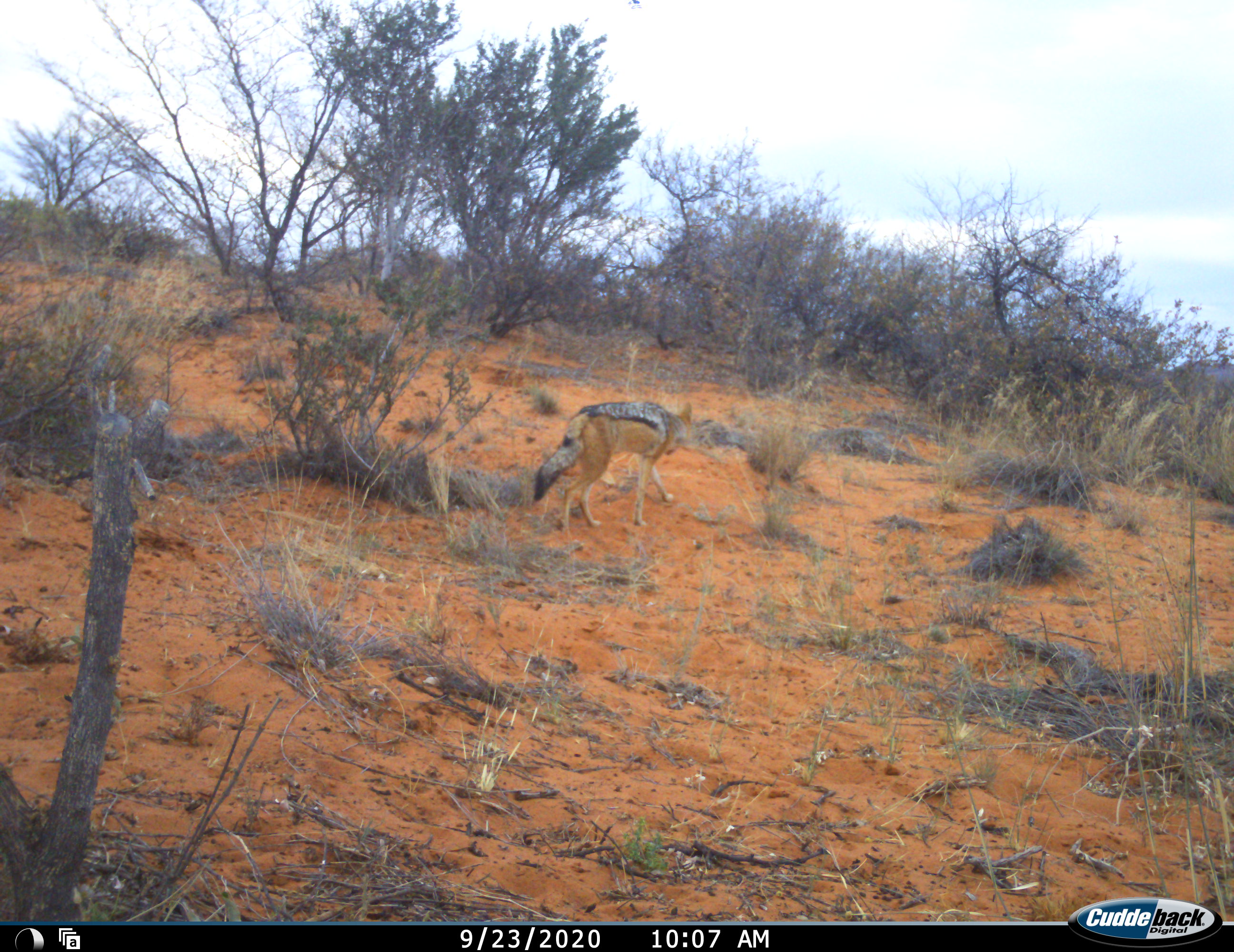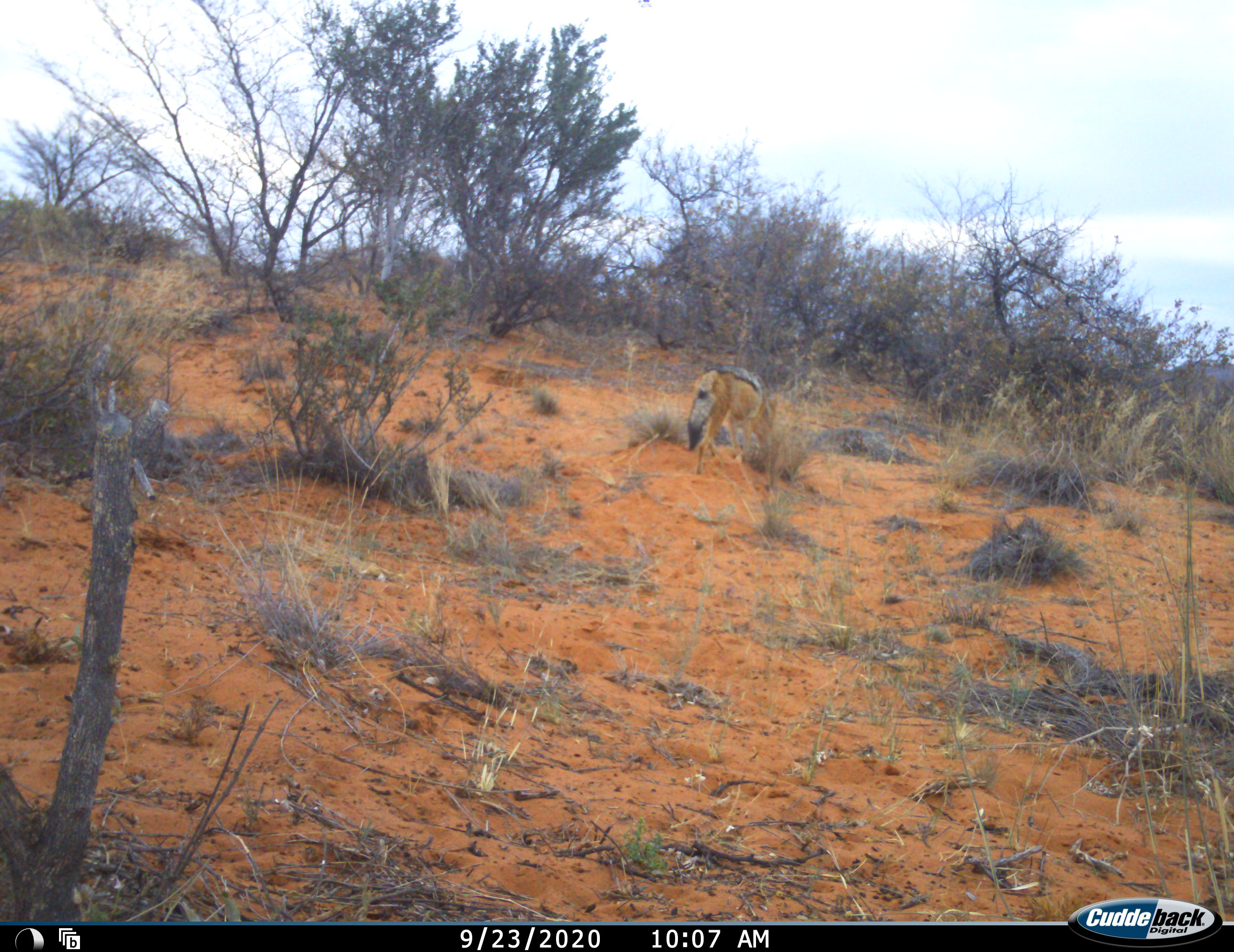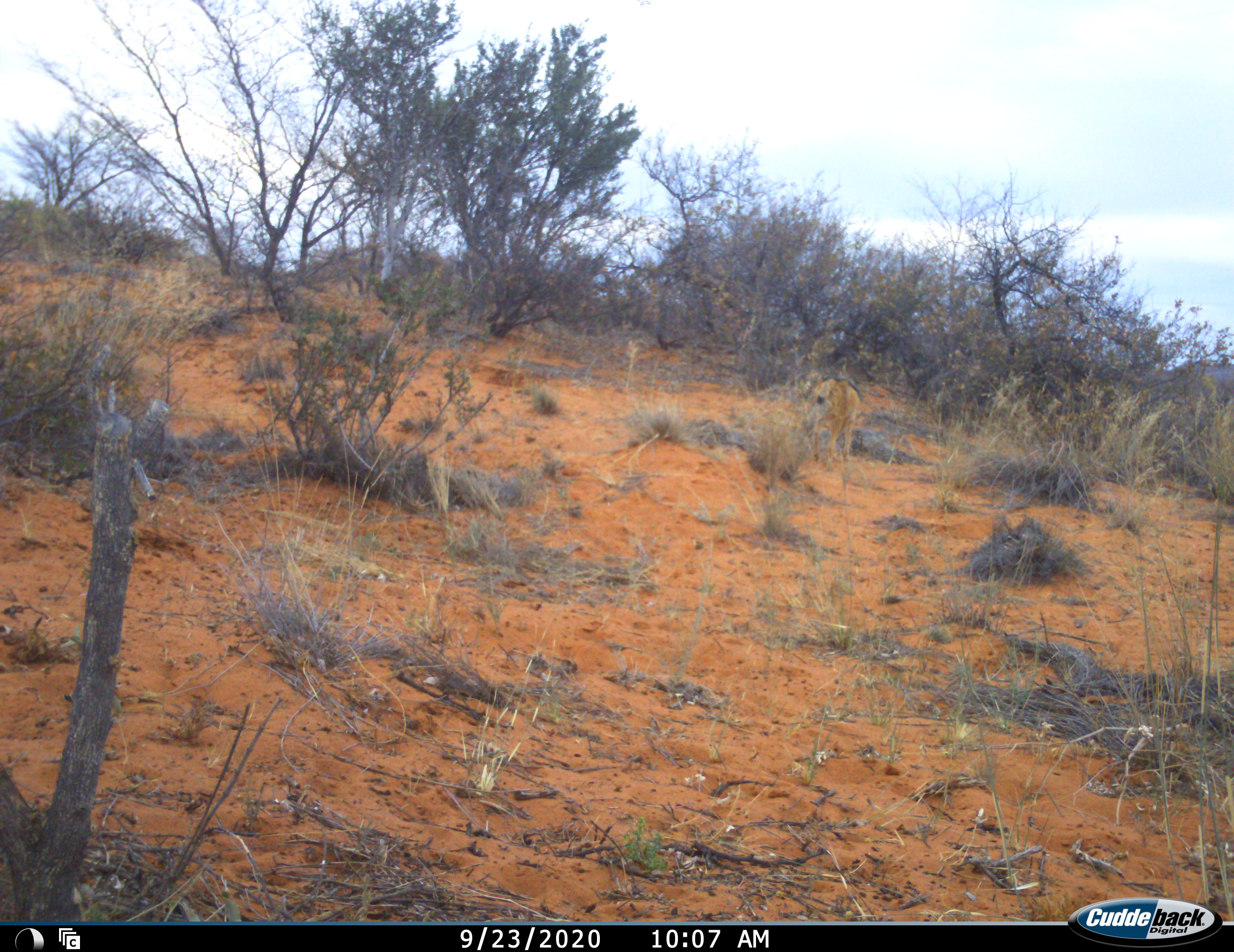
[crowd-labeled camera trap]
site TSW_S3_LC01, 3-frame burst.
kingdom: Animalia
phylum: Chordata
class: Mammalia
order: Carnivora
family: Canidae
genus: Lupulella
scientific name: Lupulella mesomelas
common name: black-backed jackal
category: jackalblackbacked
Jackalblackbacked (black-backed jackal) (Lupulella mesomelas), count 1. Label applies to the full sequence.